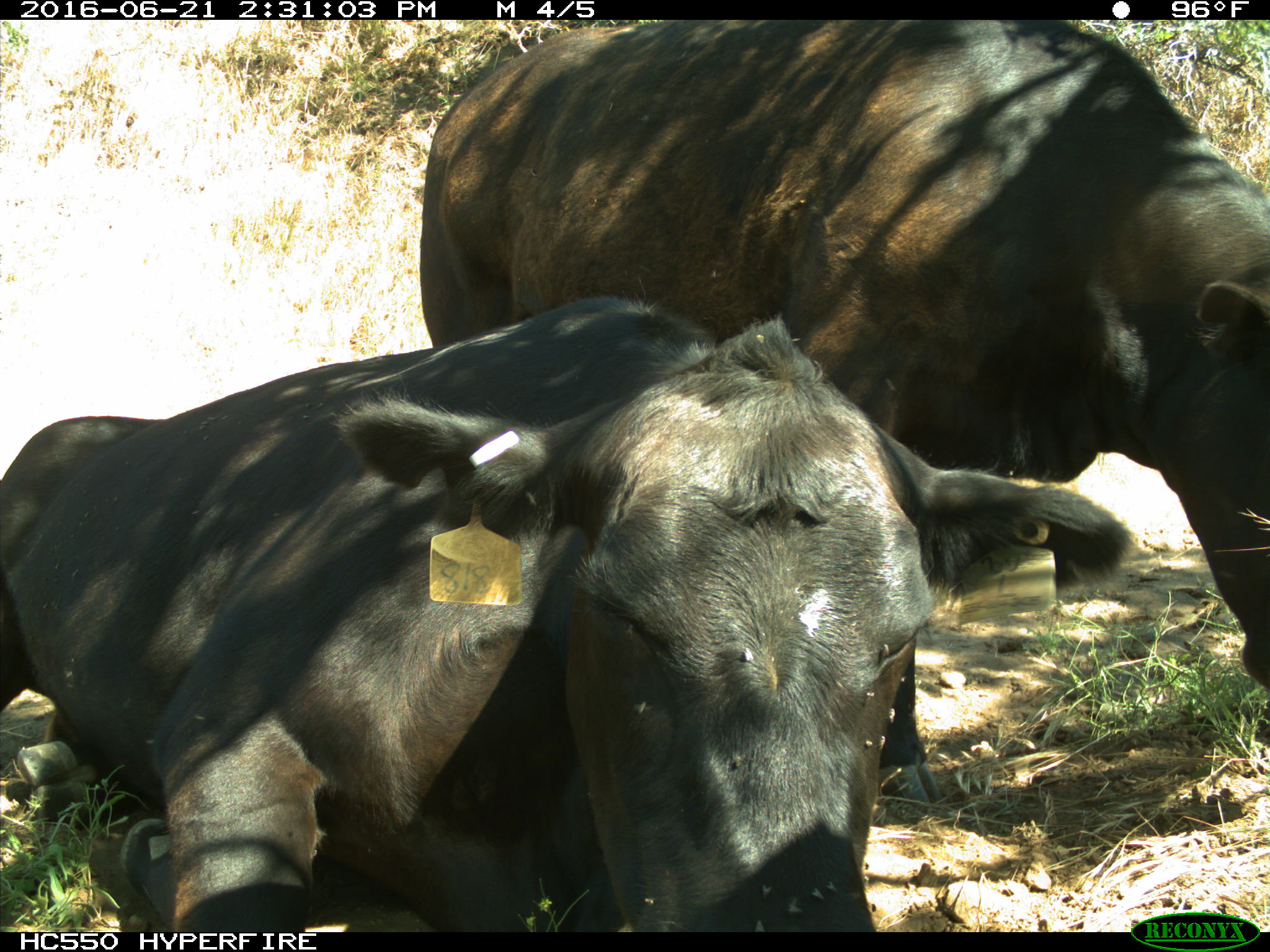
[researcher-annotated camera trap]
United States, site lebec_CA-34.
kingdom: Animalia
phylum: Chordata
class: Mammalia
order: Artiodactyla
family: Bovidae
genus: Bos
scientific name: Bos taurus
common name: domestic cow